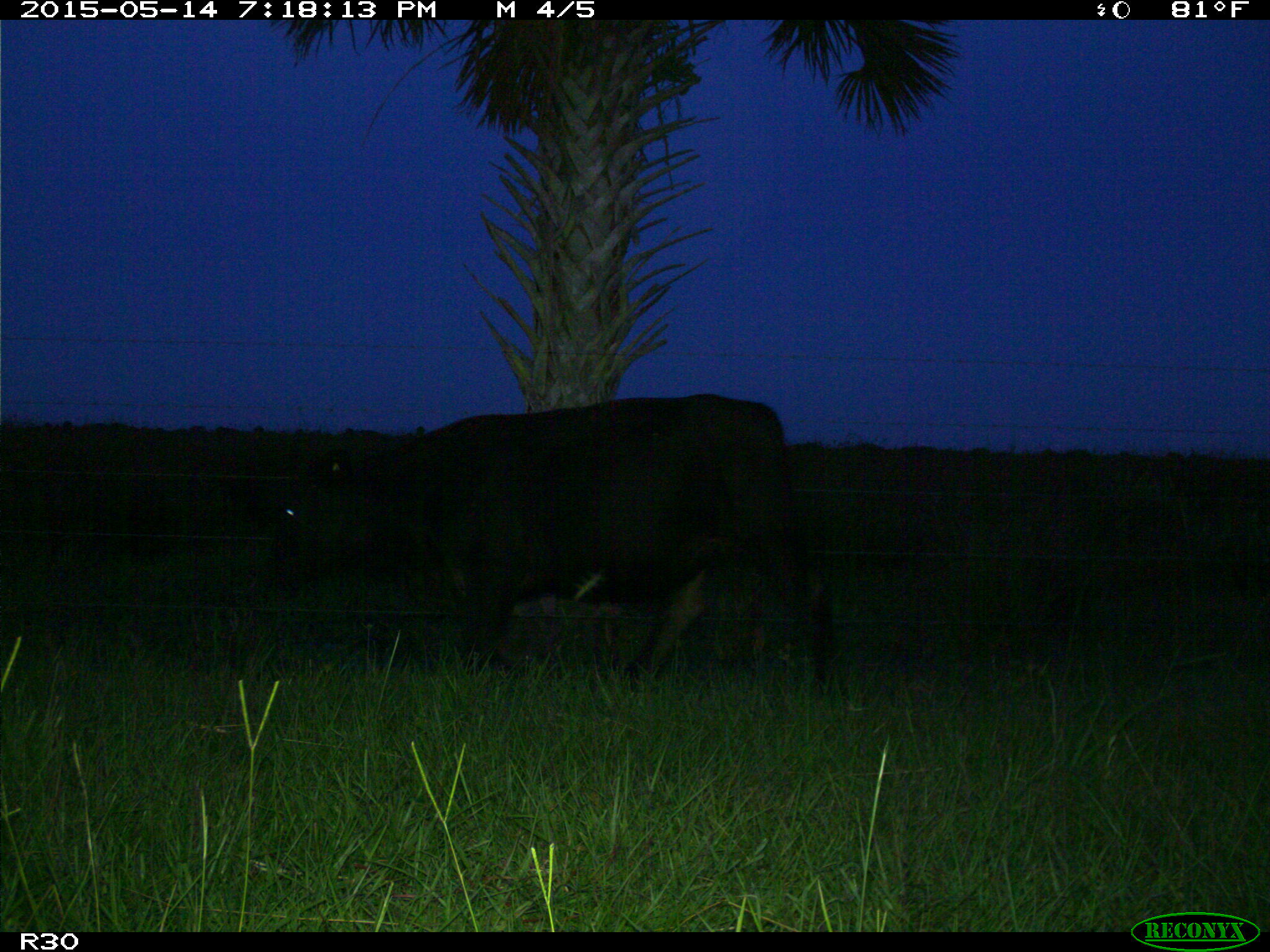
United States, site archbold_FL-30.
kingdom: Animalia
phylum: Chordata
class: Mammalia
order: Artiodactyla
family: Bovidae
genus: Bos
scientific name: Bos taurus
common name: domestic cow